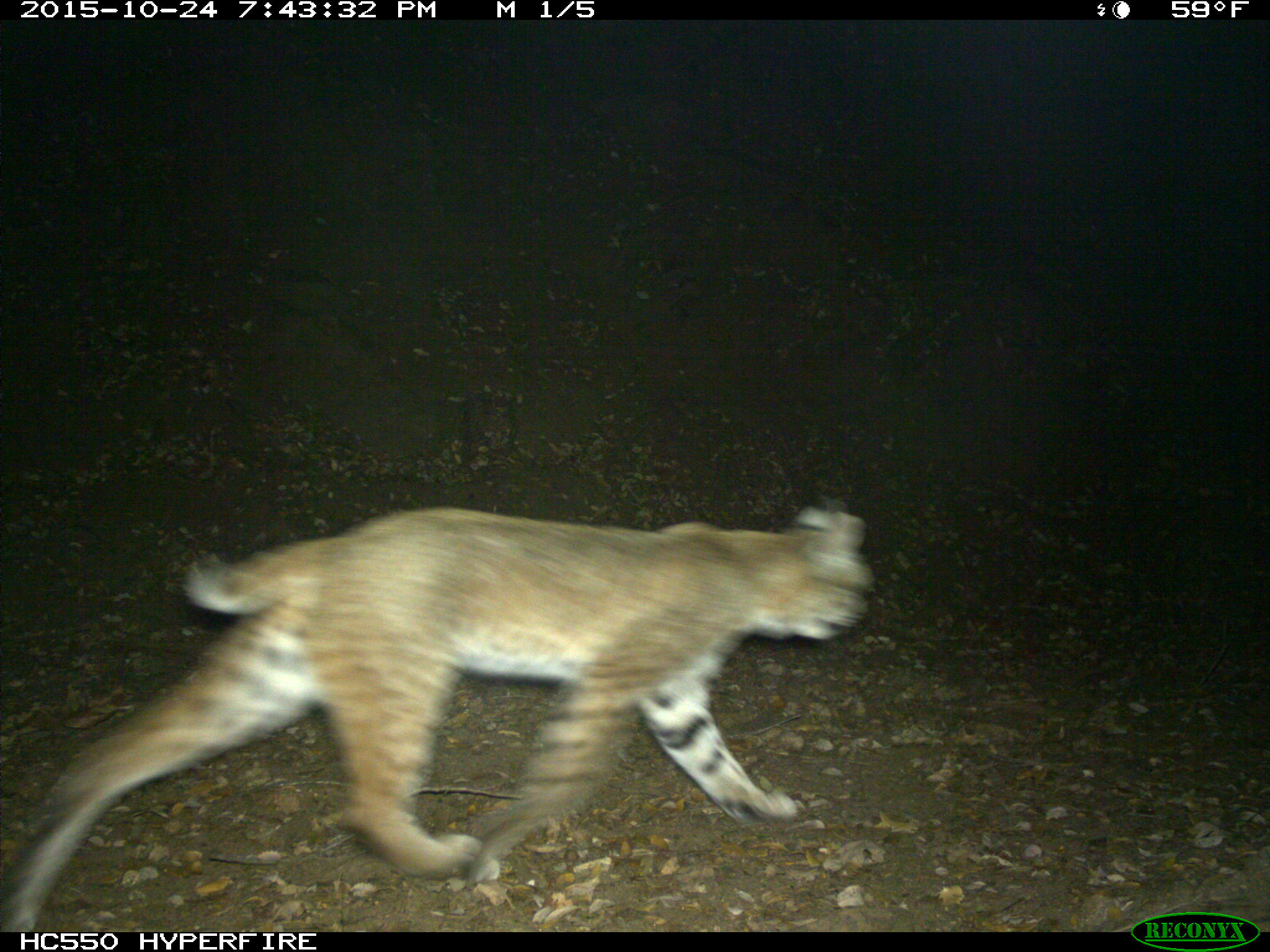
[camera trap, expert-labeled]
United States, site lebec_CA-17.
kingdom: Animalia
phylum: Chordata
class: Mammalia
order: Carnivora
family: Felidae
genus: Lynx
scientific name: Lynx rufus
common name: bobcat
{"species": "Lynx rufus (bobcat)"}